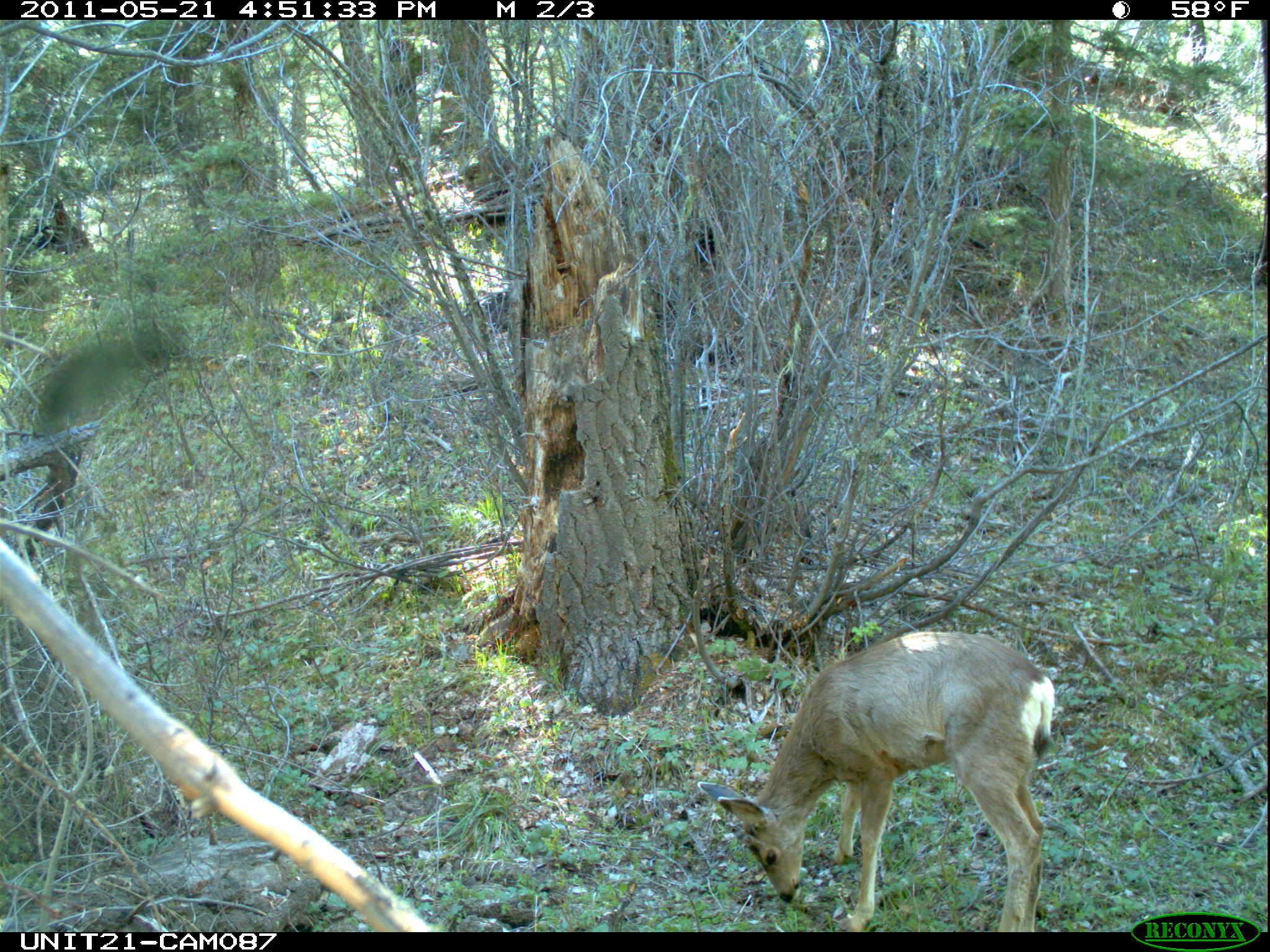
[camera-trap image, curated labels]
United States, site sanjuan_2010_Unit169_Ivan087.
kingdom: Animalia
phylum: Chordata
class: Mammalia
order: Artiodactyla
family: Cervidae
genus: Odocoileus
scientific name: Odocoileus hemionus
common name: mule deer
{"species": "Odocoileus hemionus (mule deer)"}